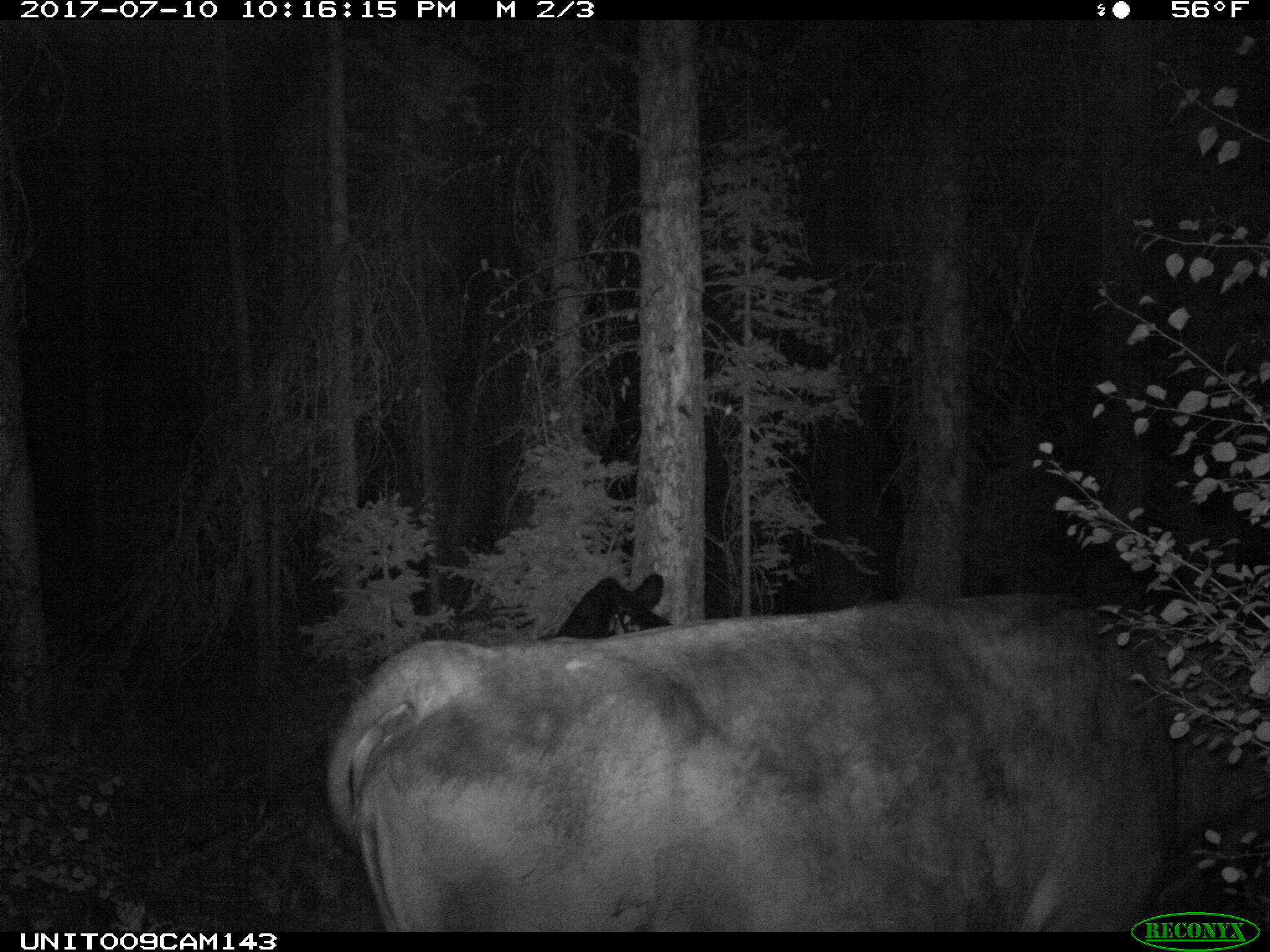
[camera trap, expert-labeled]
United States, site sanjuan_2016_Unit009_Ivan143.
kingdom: Animalia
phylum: Chordata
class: Mammalia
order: Artiodactyla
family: Bovidae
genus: Bos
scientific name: Bos taurus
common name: domestic cow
Bos taurus (domestic cow).